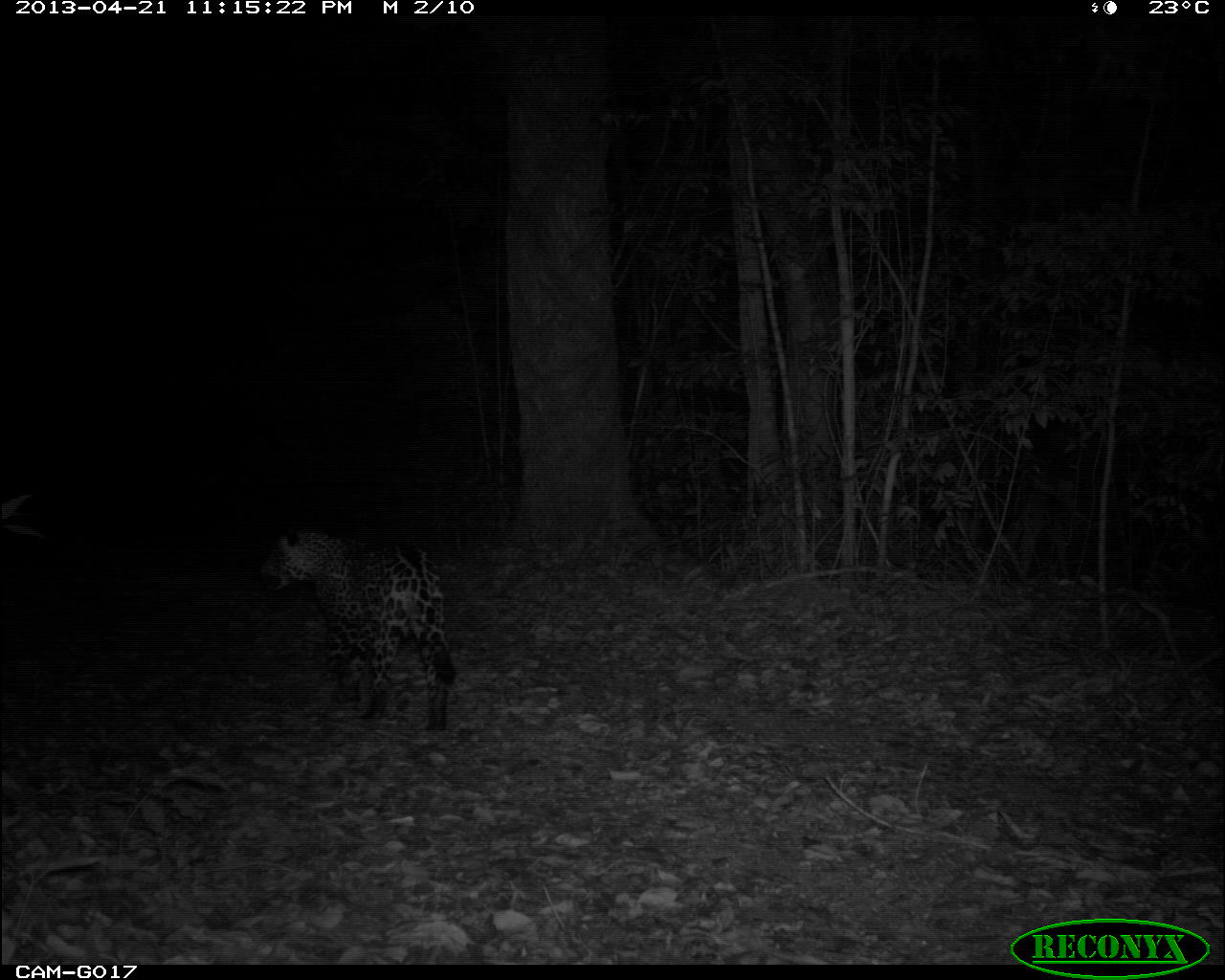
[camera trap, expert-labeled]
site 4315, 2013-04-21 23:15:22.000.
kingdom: Animalia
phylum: Chordata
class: Mammalia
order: Carnivora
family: Felidae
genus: Panthera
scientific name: Panthera onca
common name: jaguar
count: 1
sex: male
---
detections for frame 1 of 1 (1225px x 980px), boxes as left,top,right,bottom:
panthera onca: 257,526,456,733